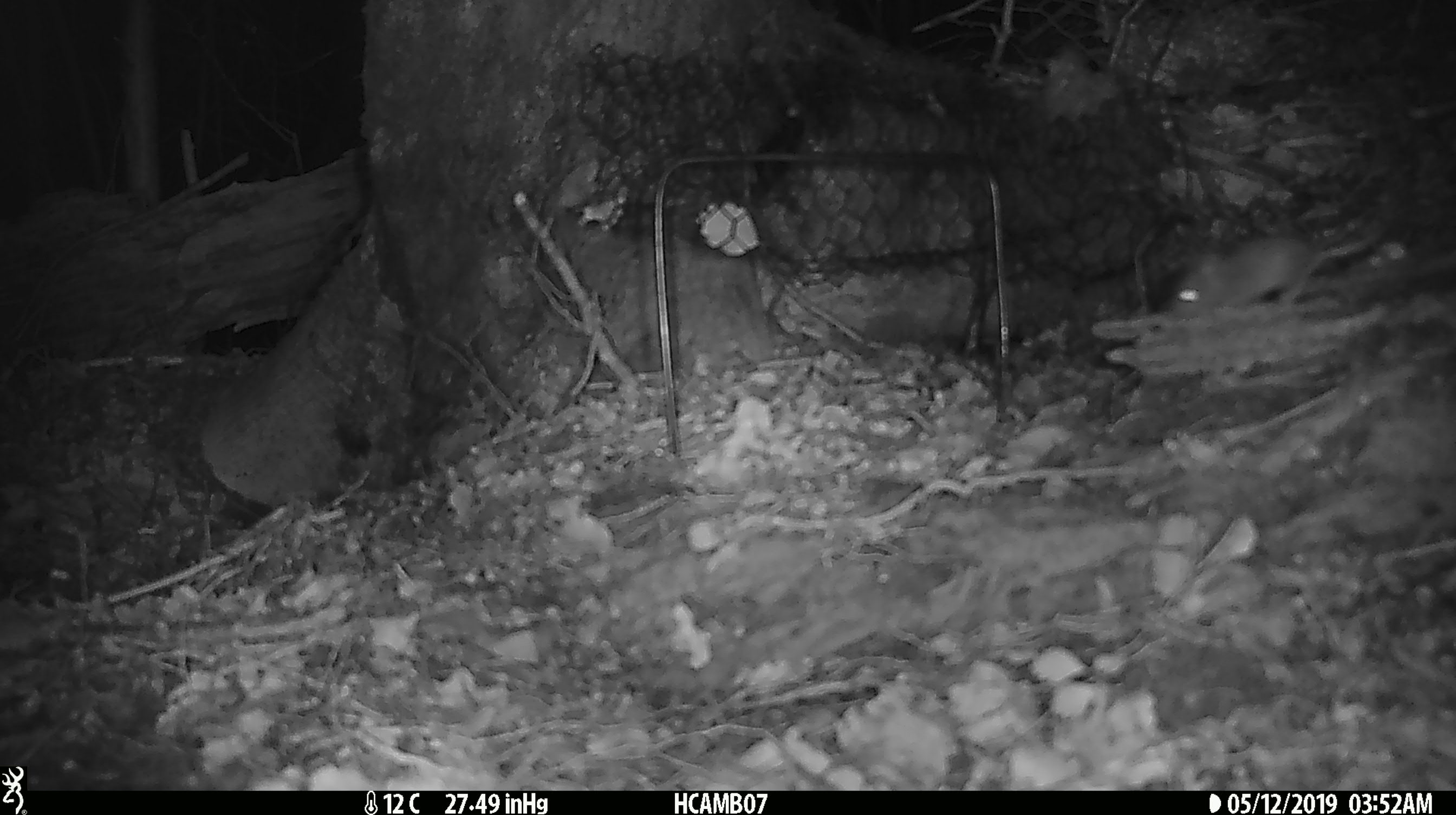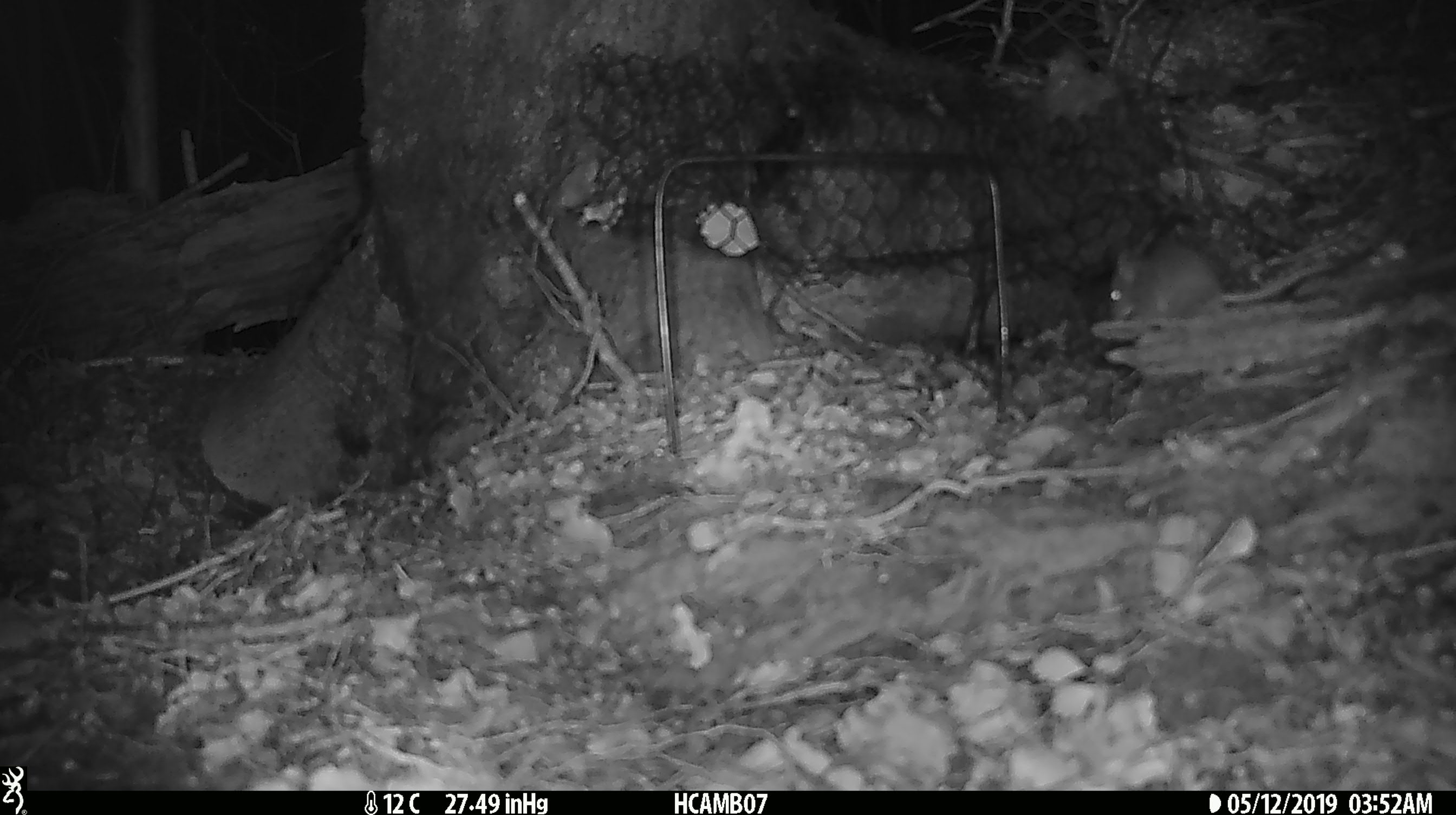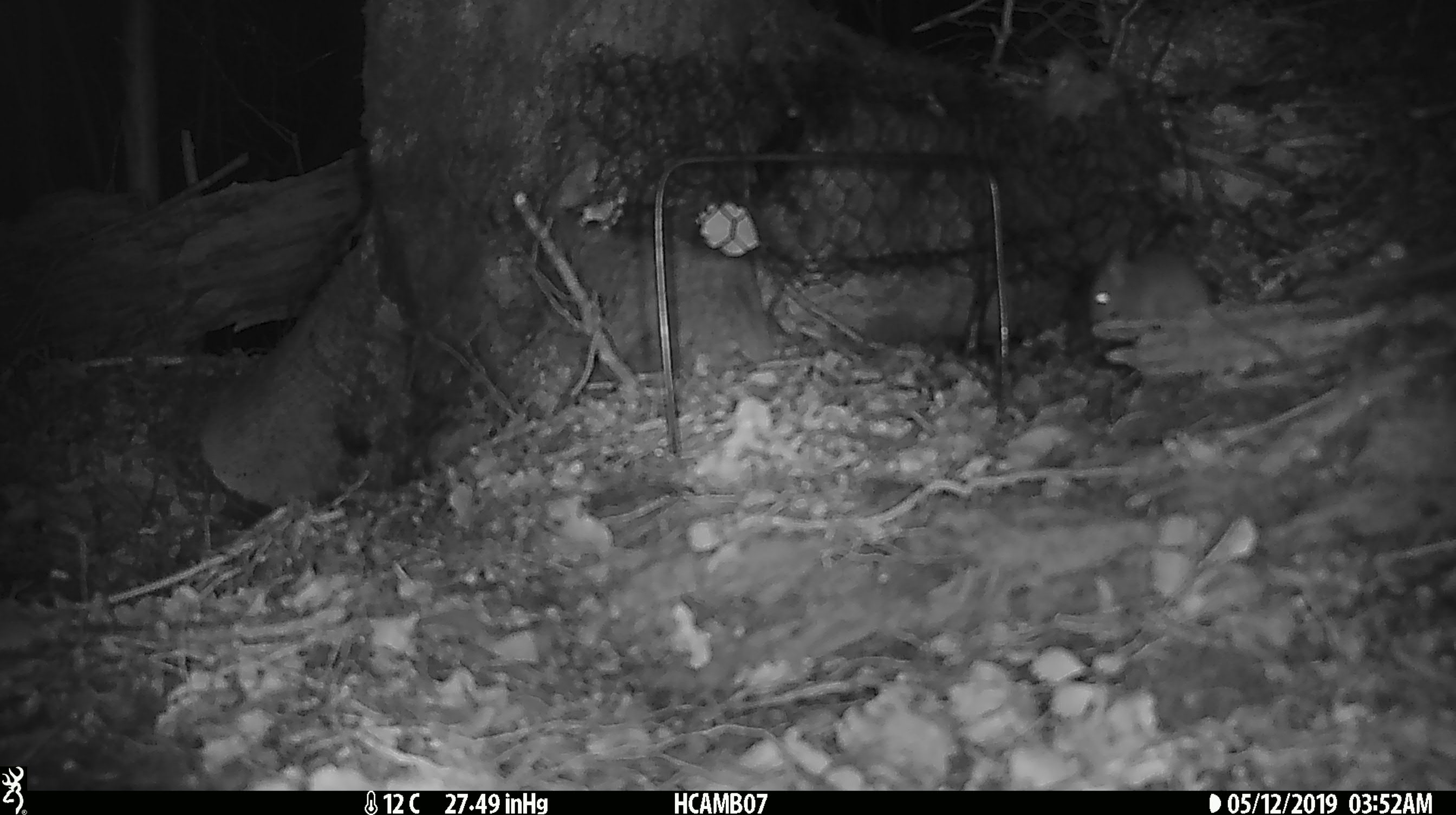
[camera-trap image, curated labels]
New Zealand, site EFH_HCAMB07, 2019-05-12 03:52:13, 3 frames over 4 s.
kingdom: Animalia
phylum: Chordata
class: Mammalia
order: Rodentia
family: Muridae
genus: Mus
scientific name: Mus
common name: mouse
Mouse (Mus).